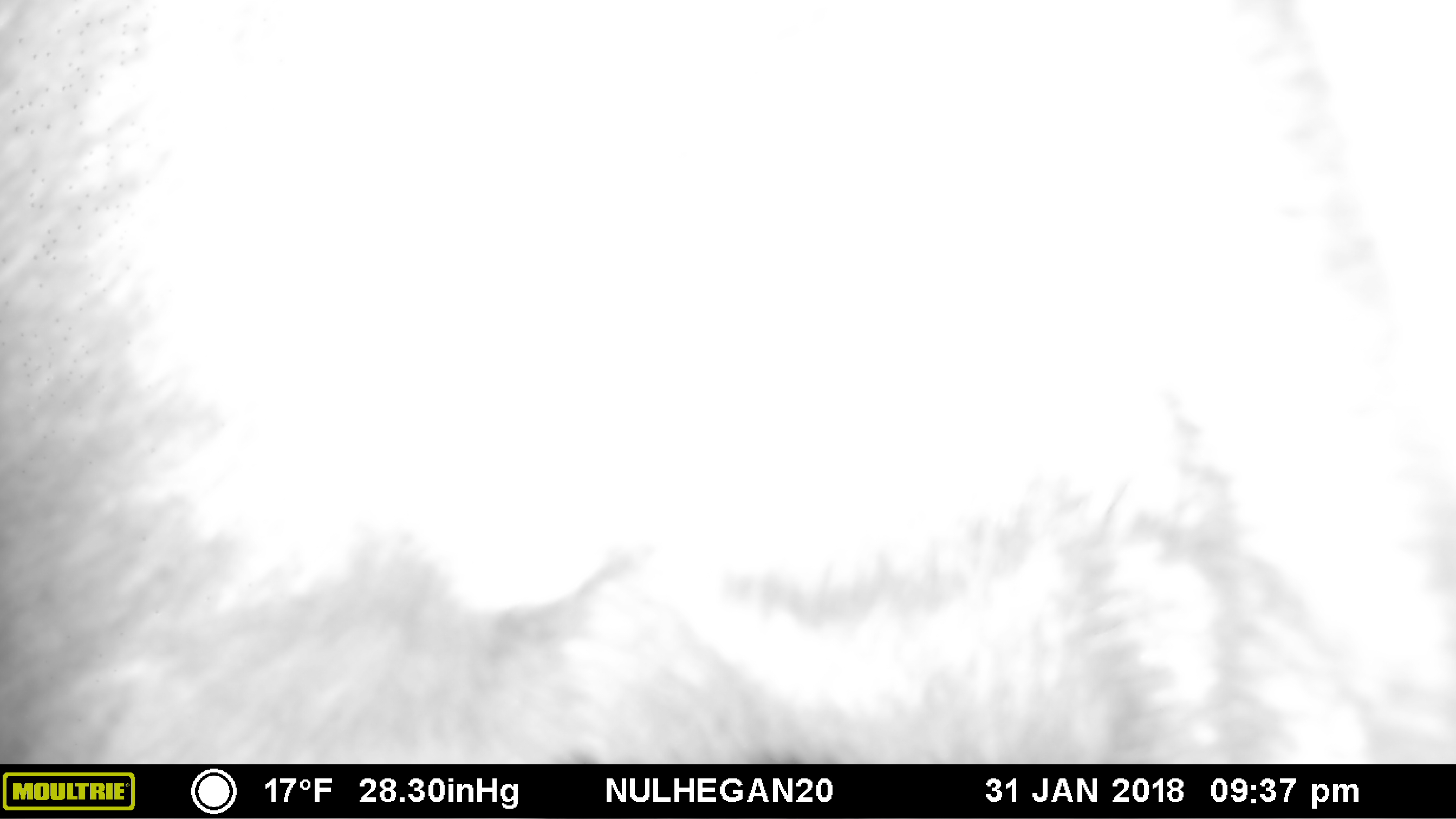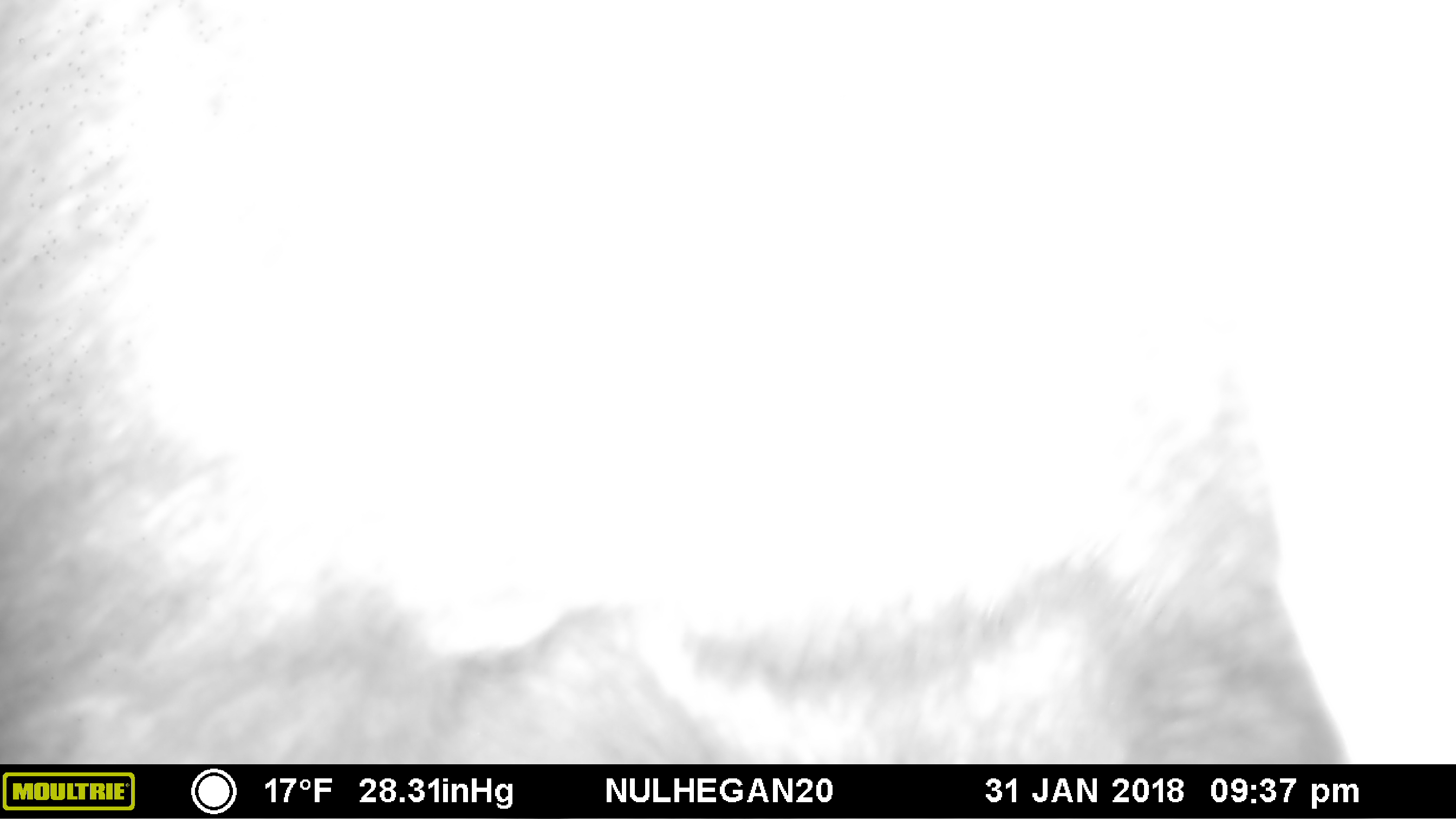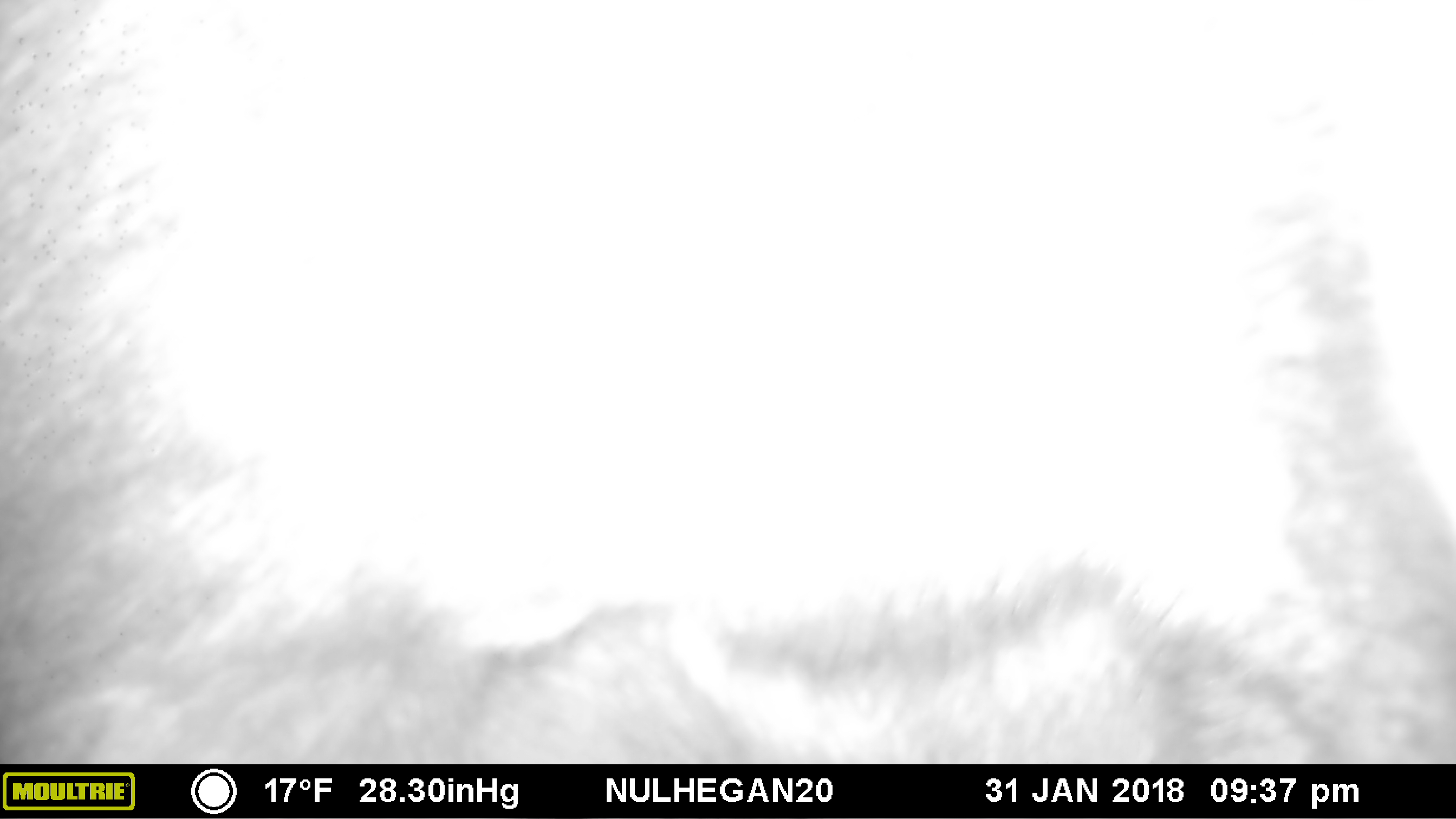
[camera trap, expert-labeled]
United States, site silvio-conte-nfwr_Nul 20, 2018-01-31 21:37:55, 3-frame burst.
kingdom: Animalia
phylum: Chordata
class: Mammalia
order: Artiodactyla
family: Cervidae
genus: Alces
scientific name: Alces alces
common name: moose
Moose (Alces alces).